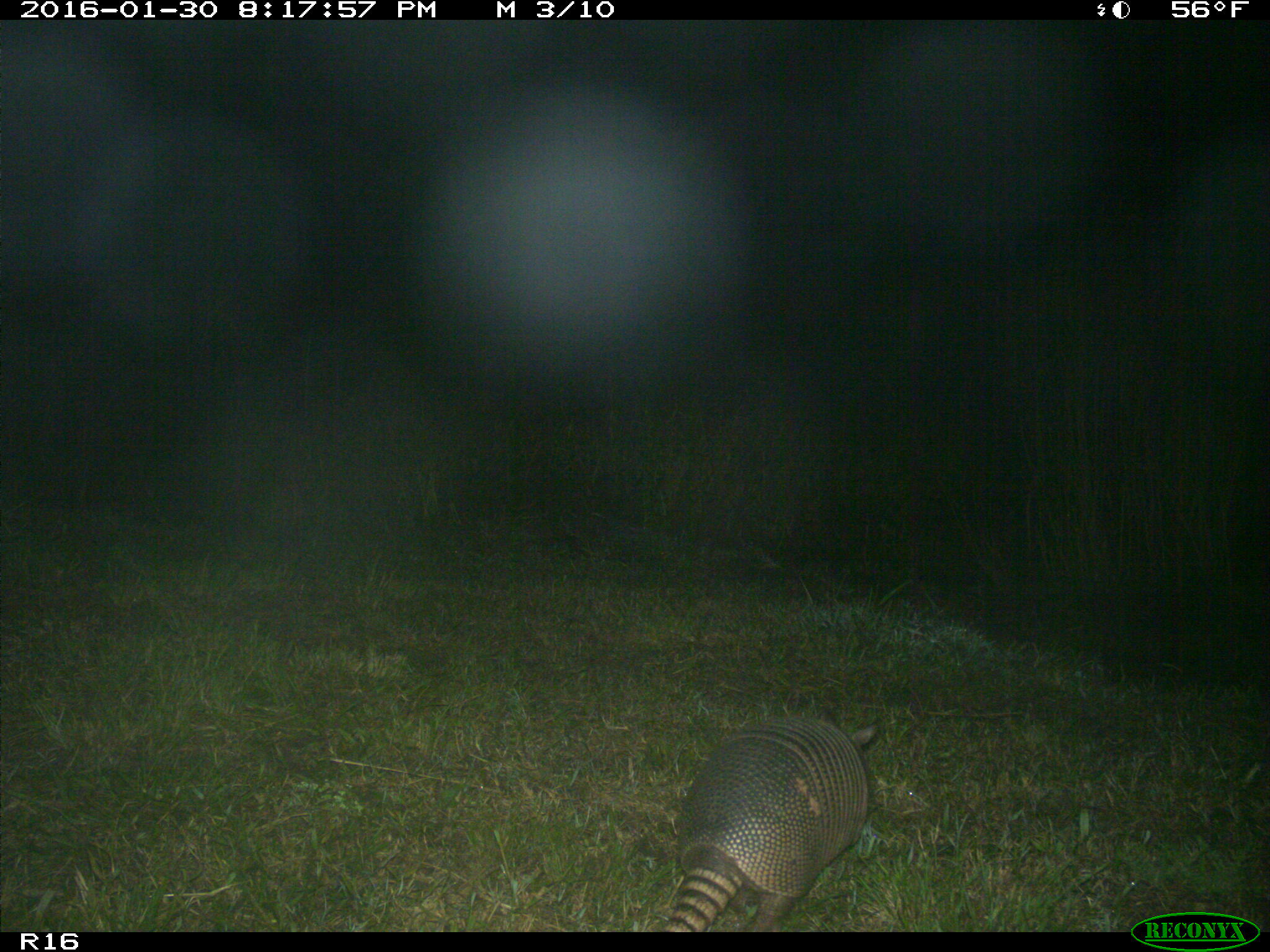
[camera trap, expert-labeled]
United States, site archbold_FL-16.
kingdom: Animalia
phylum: Chordata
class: Mammalia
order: Cingulata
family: Dasypodidae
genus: Dasypus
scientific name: Dasypus novemcinctus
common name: nine-banded armadillo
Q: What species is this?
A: Dasypus novemcinctus (nine-banded armadillo).